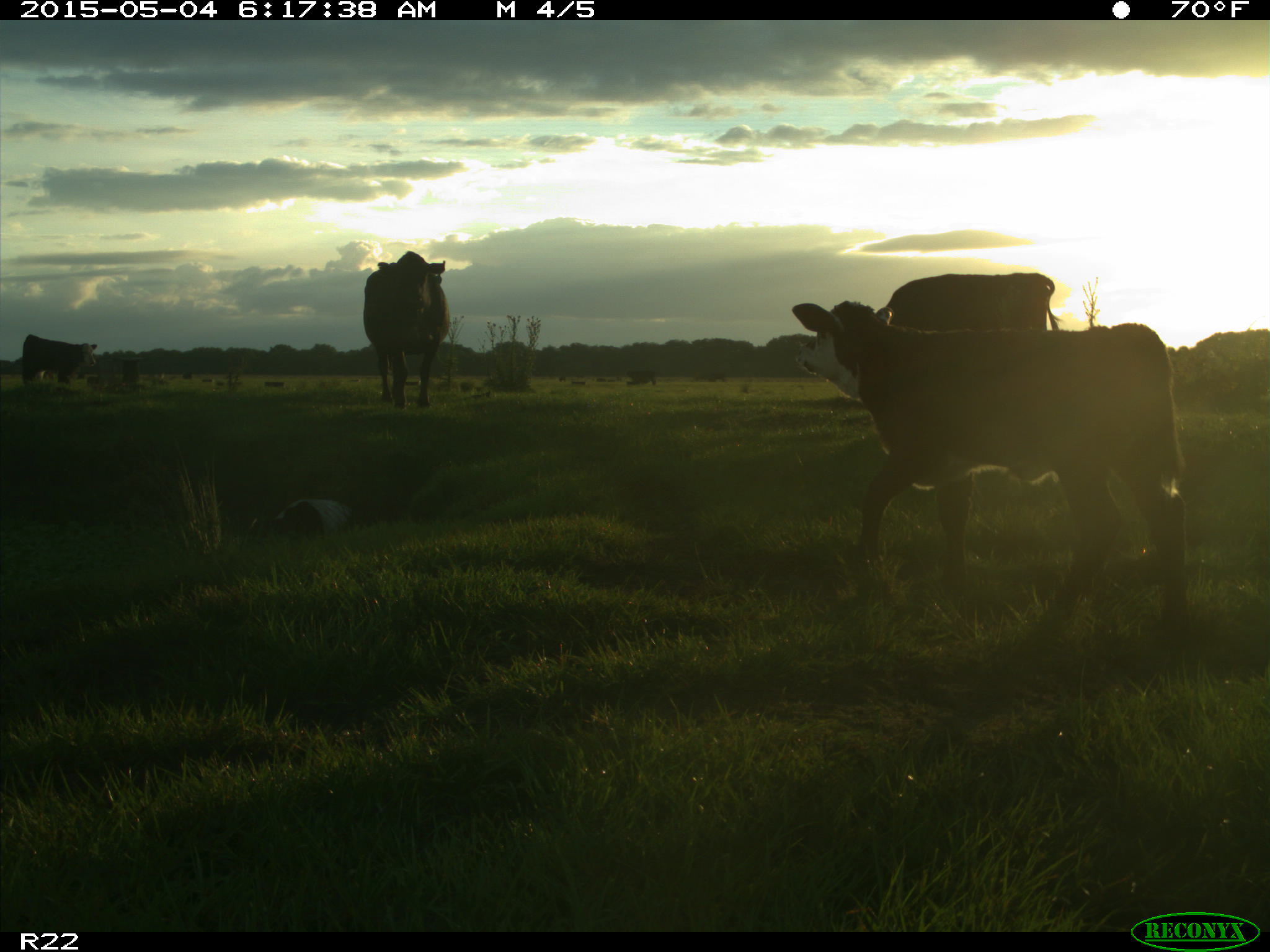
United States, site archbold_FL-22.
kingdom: Animalia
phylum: Chordata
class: Mammalia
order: Artiodactyla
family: Bovidae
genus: Bos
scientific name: Bos taurus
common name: domestic cow